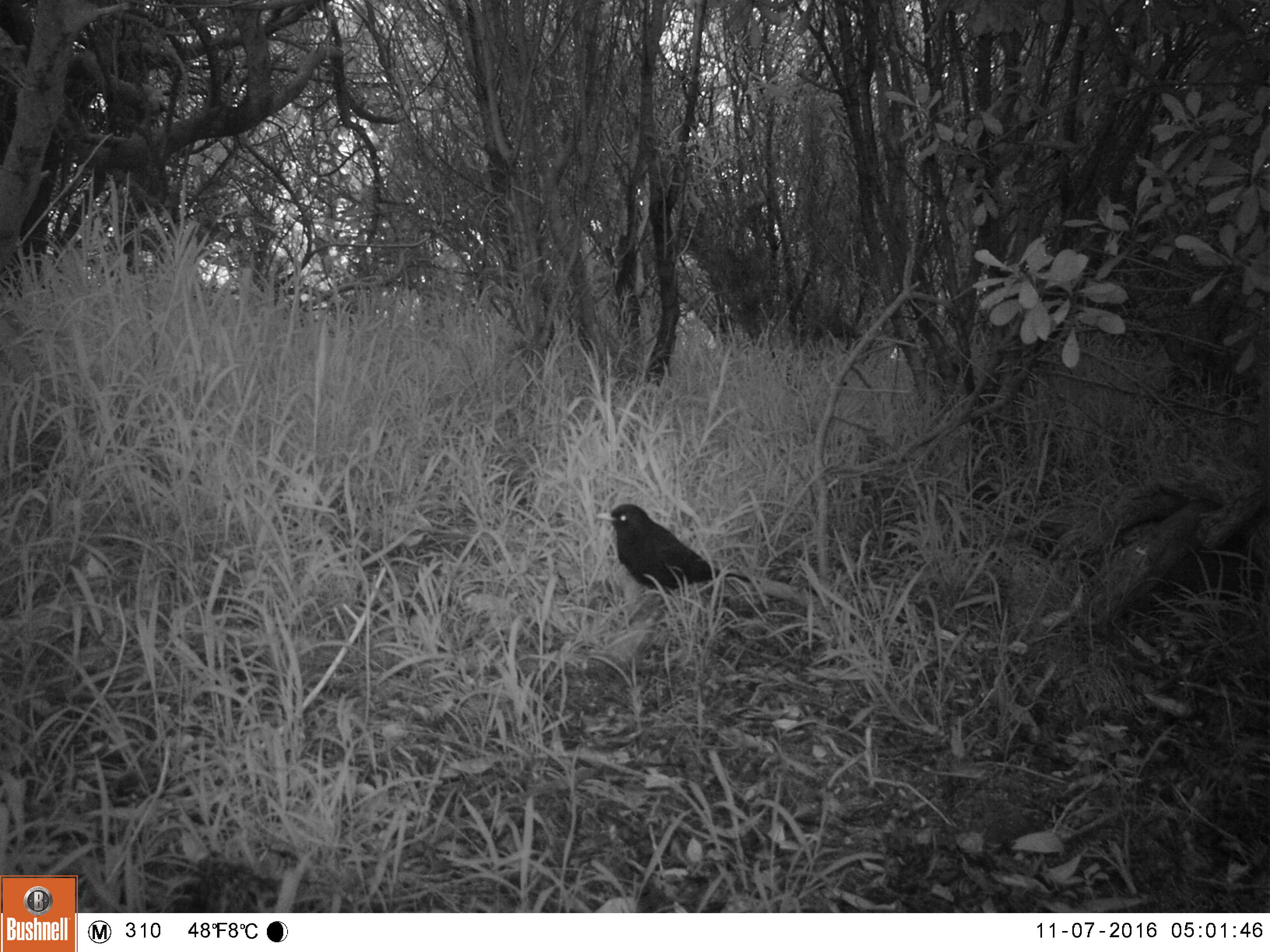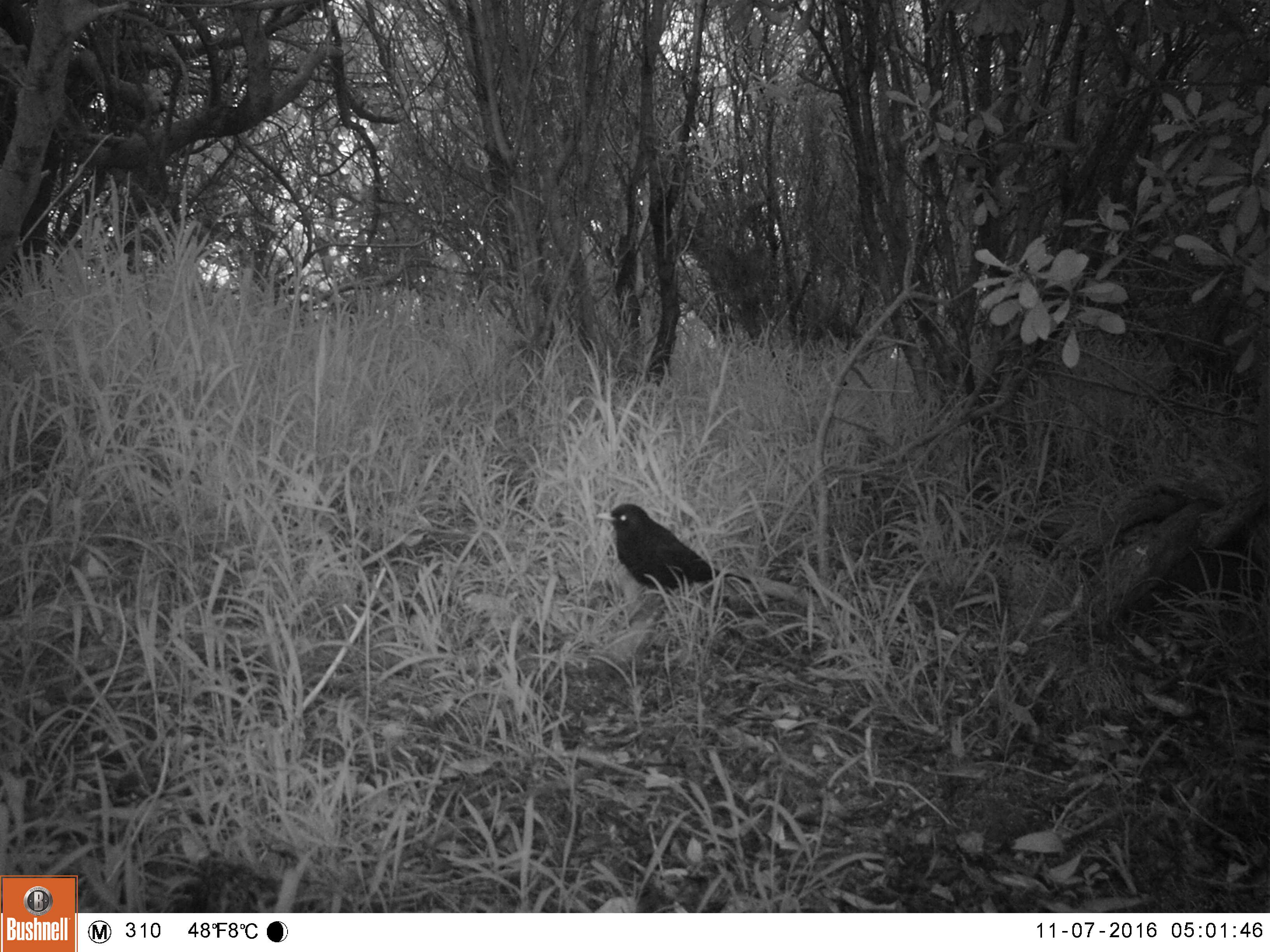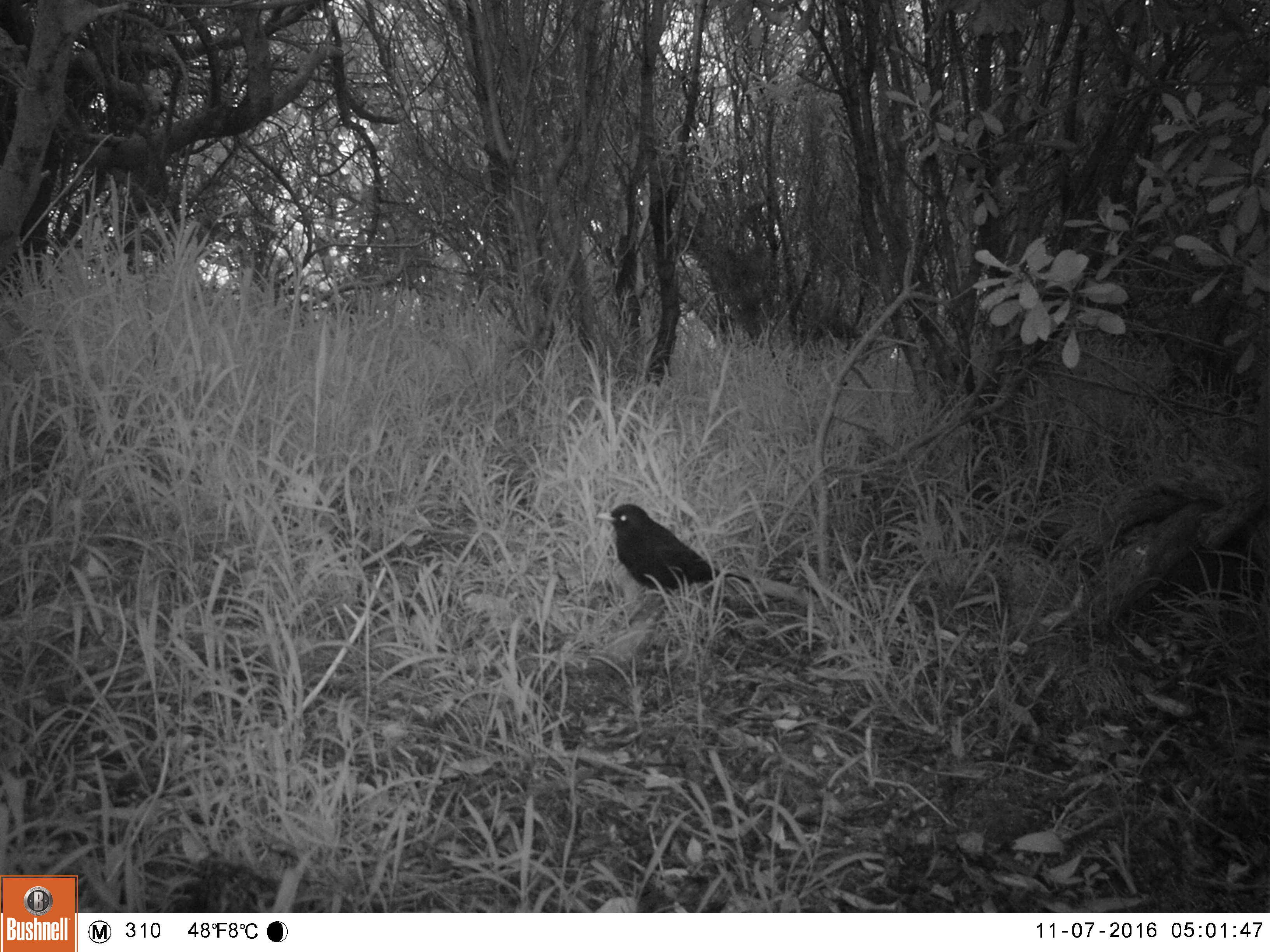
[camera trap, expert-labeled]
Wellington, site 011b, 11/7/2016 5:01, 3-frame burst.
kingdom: Animalia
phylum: Chordata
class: Aves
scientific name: Aves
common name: bird